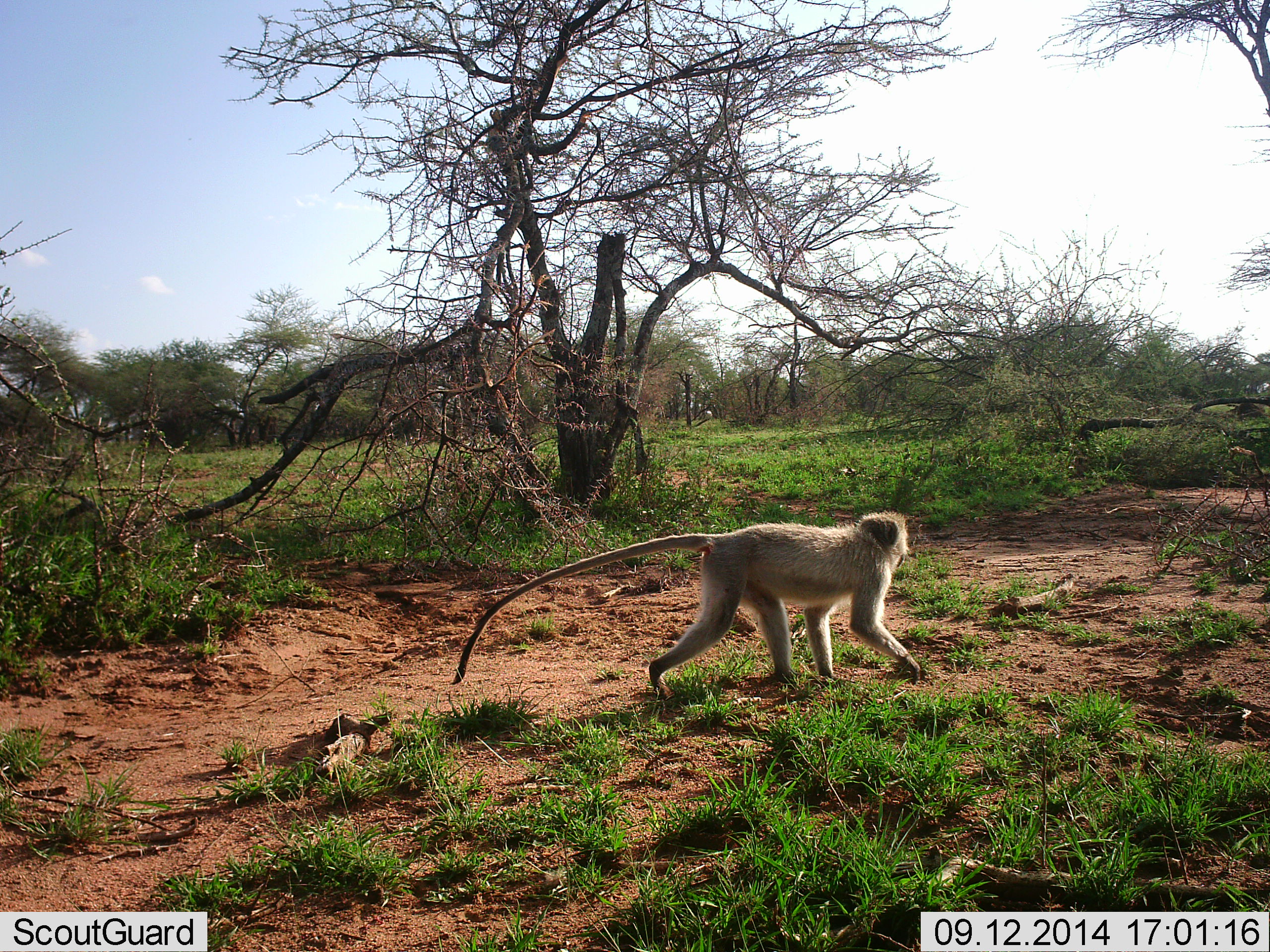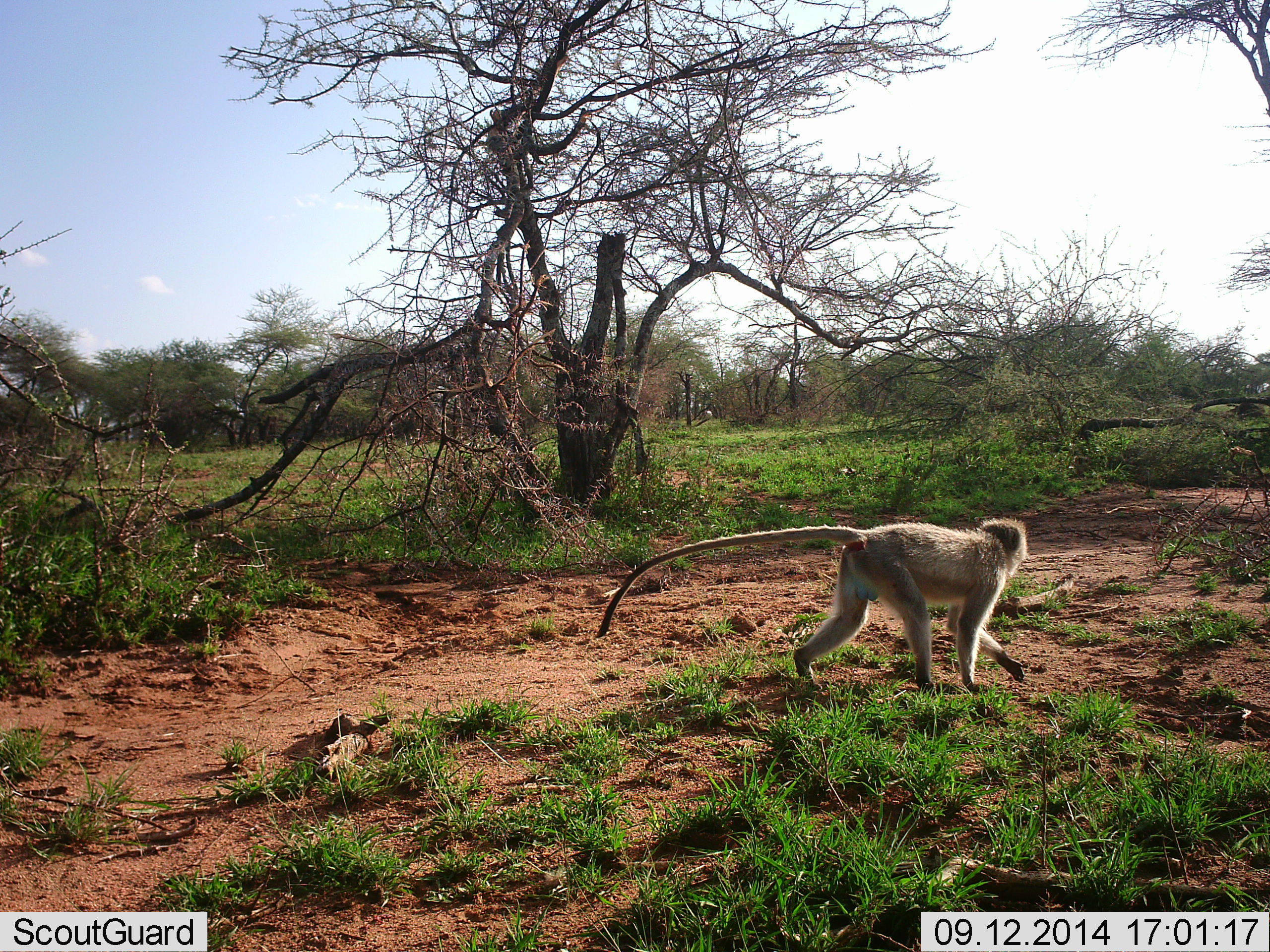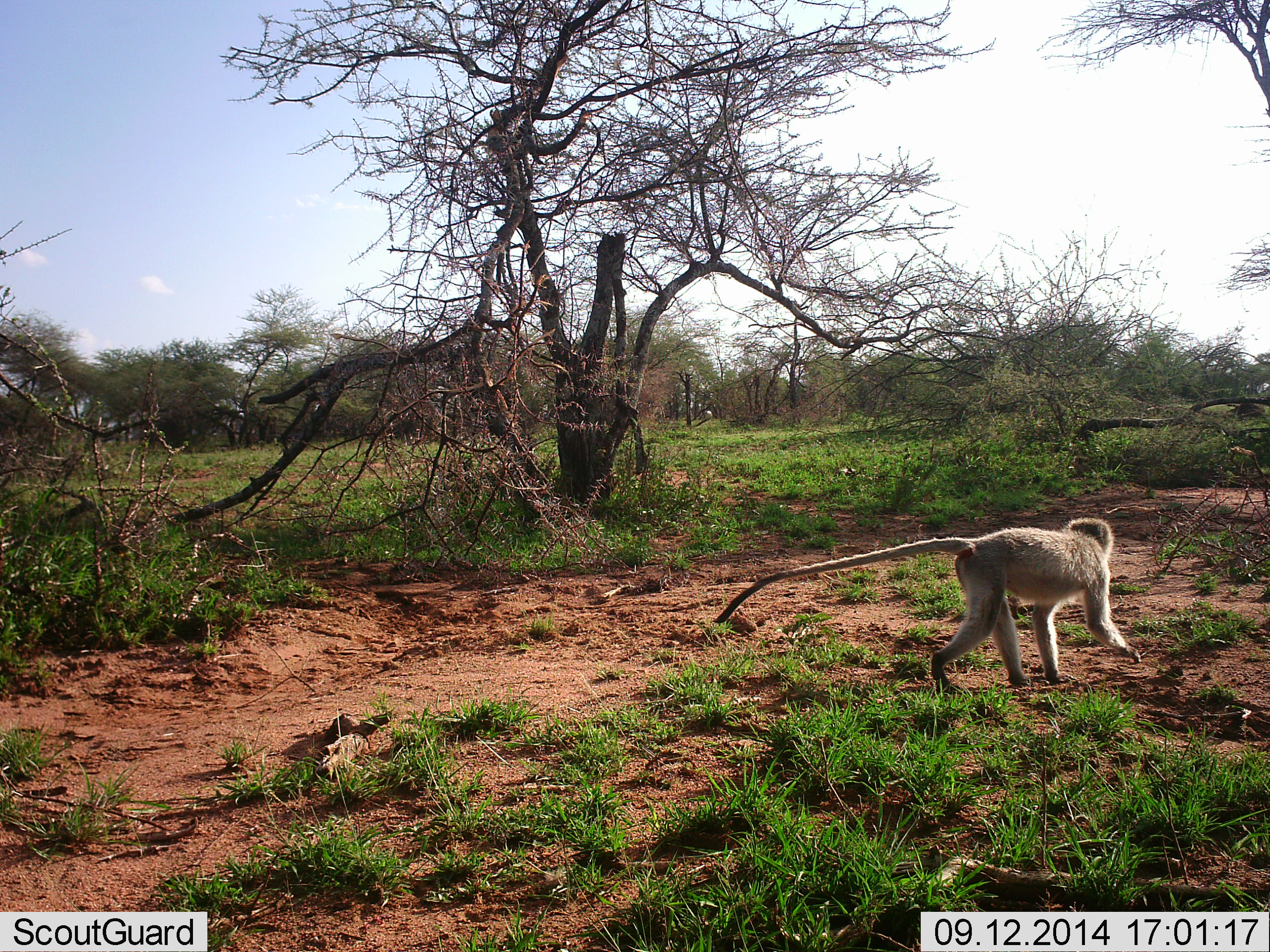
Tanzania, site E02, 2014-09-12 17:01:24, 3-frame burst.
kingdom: Animalia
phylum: Chordata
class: Mammalia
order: Primates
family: Cercopithecidae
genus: Chlorocebus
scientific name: Chlorocebus pygerythrus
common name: vervet monkey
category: monkeyvervet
Monkeyvervet (vervet monkey) (Chlorocebus pygerythrus), count 1. Behavior (volunteer vote fractions): standing 0%, resting 0%, moving 100%, interacting 0%. Young present (vote fraction): 0%. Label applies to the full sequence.